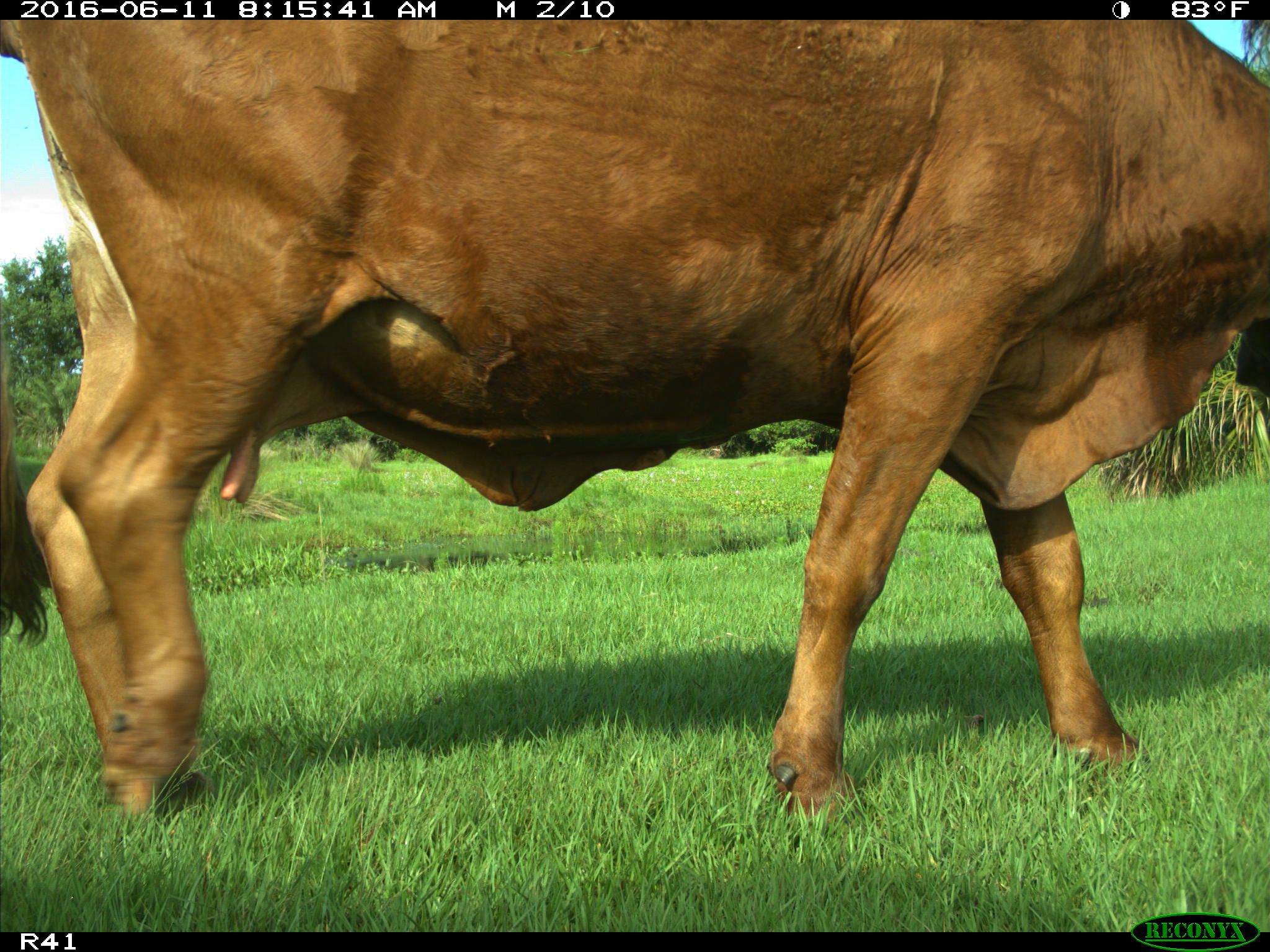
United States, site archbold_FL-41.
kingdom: Animalia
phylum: Chordata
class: Mammalia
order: Artiodactyla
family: Bovidae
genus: Bos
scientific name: Bos taurus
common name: domestic cow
Bos taurus (domestic cow).